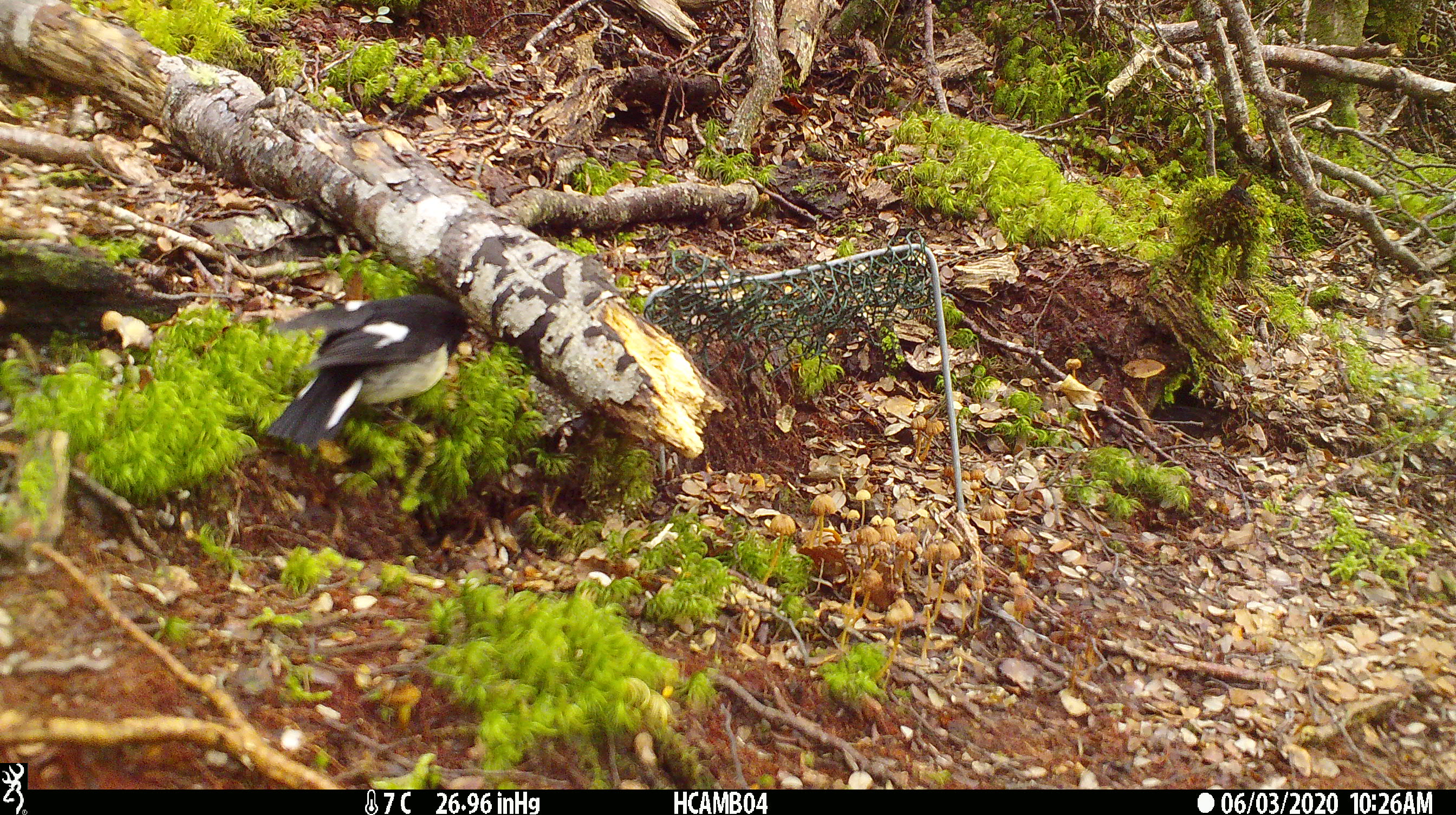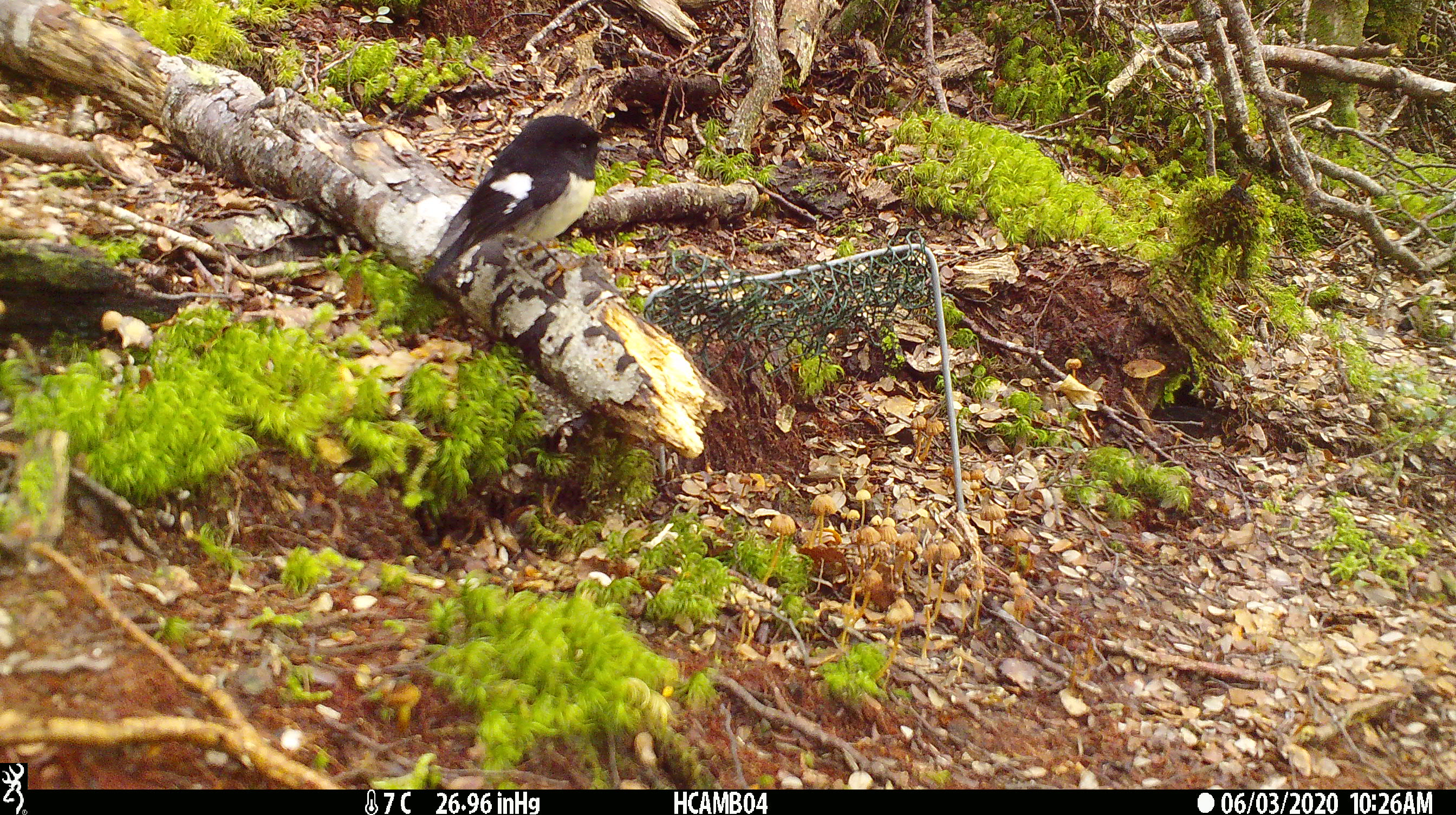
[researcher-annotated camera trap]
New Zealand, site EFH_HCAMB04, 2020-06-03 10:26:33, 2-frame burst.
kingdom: Animalia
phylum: Chordata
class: Aves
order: Passeriformes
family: Petroicidae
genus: Petroica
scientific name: Petroica macrocephala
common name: tomtit